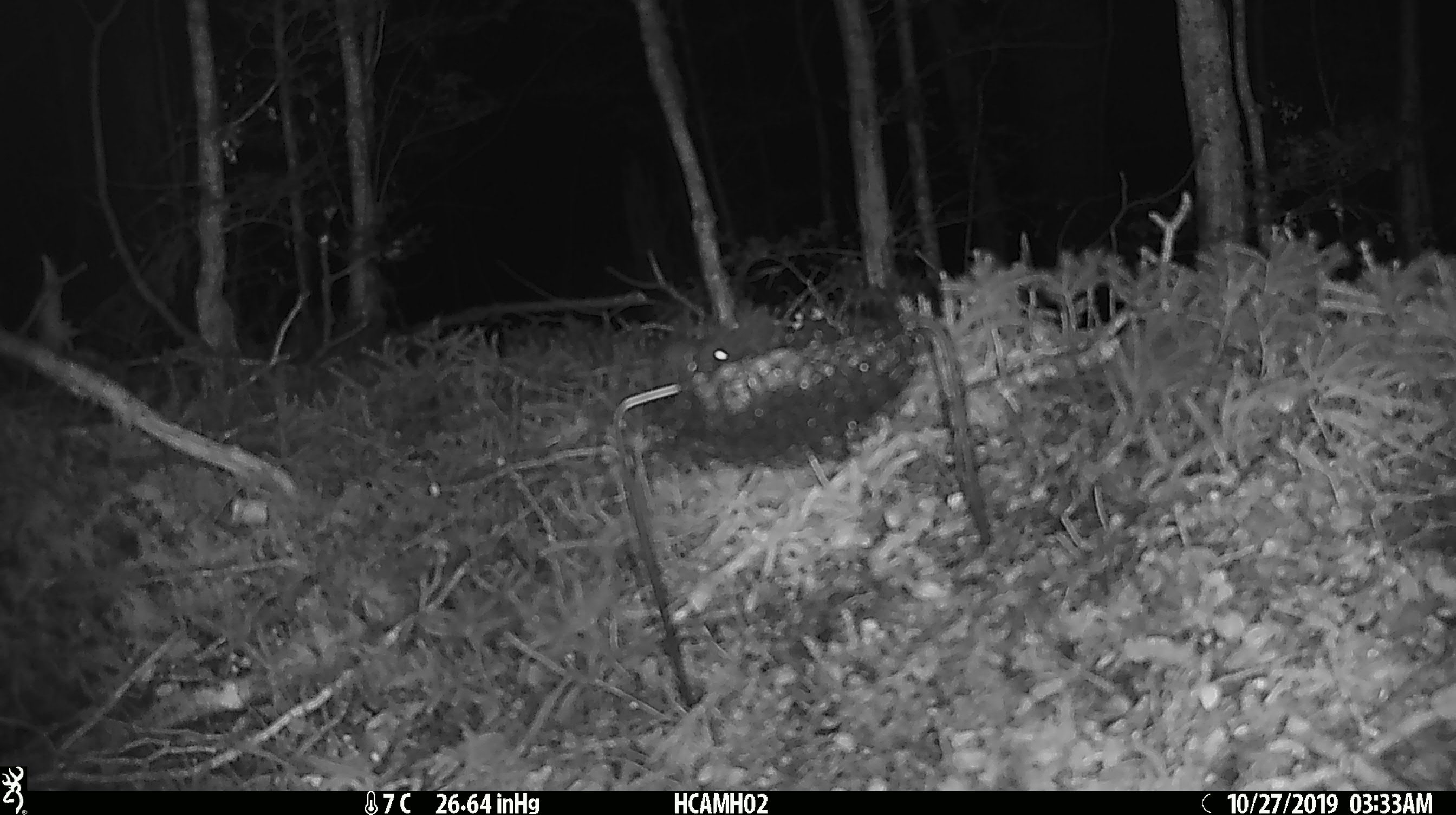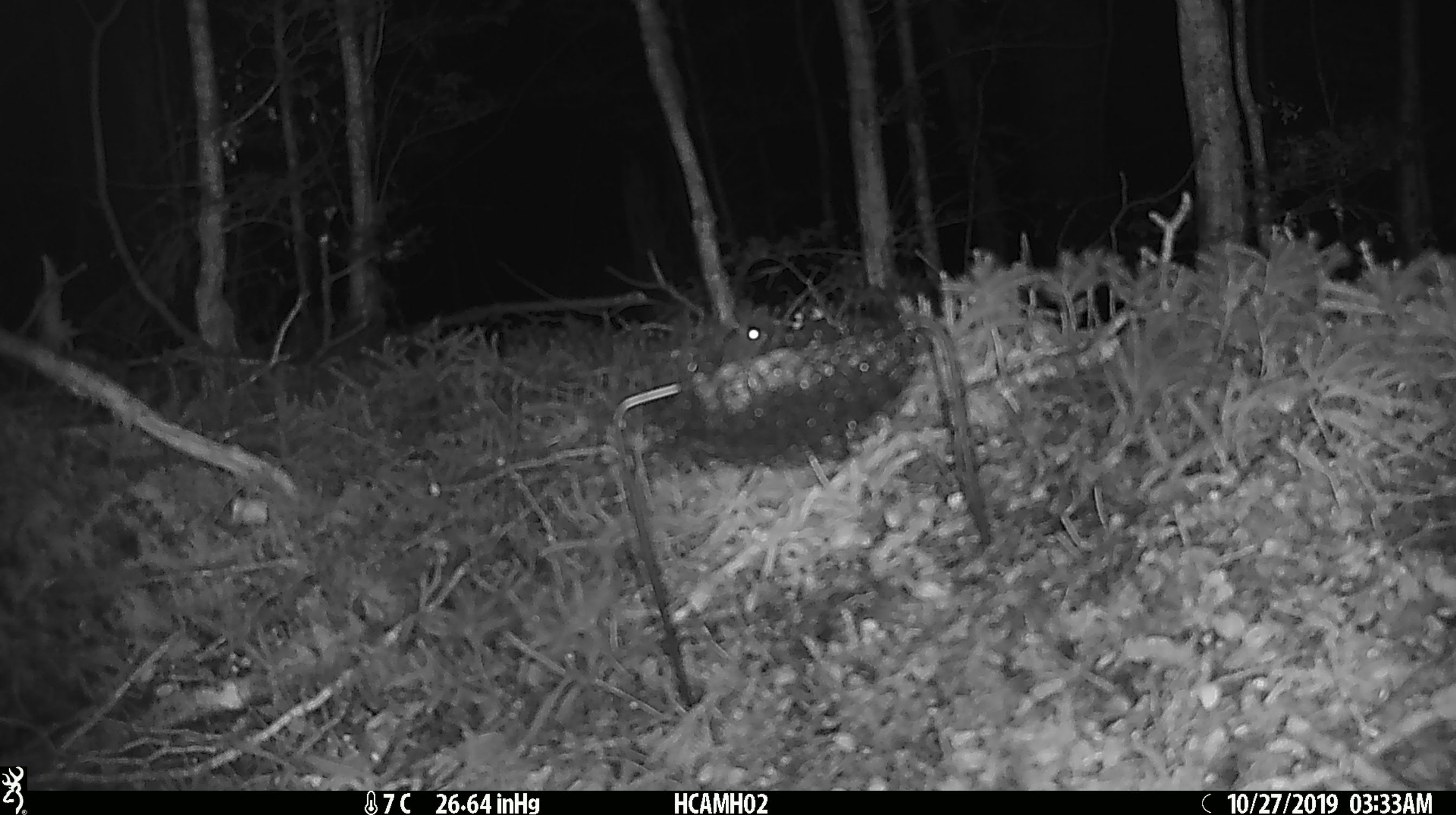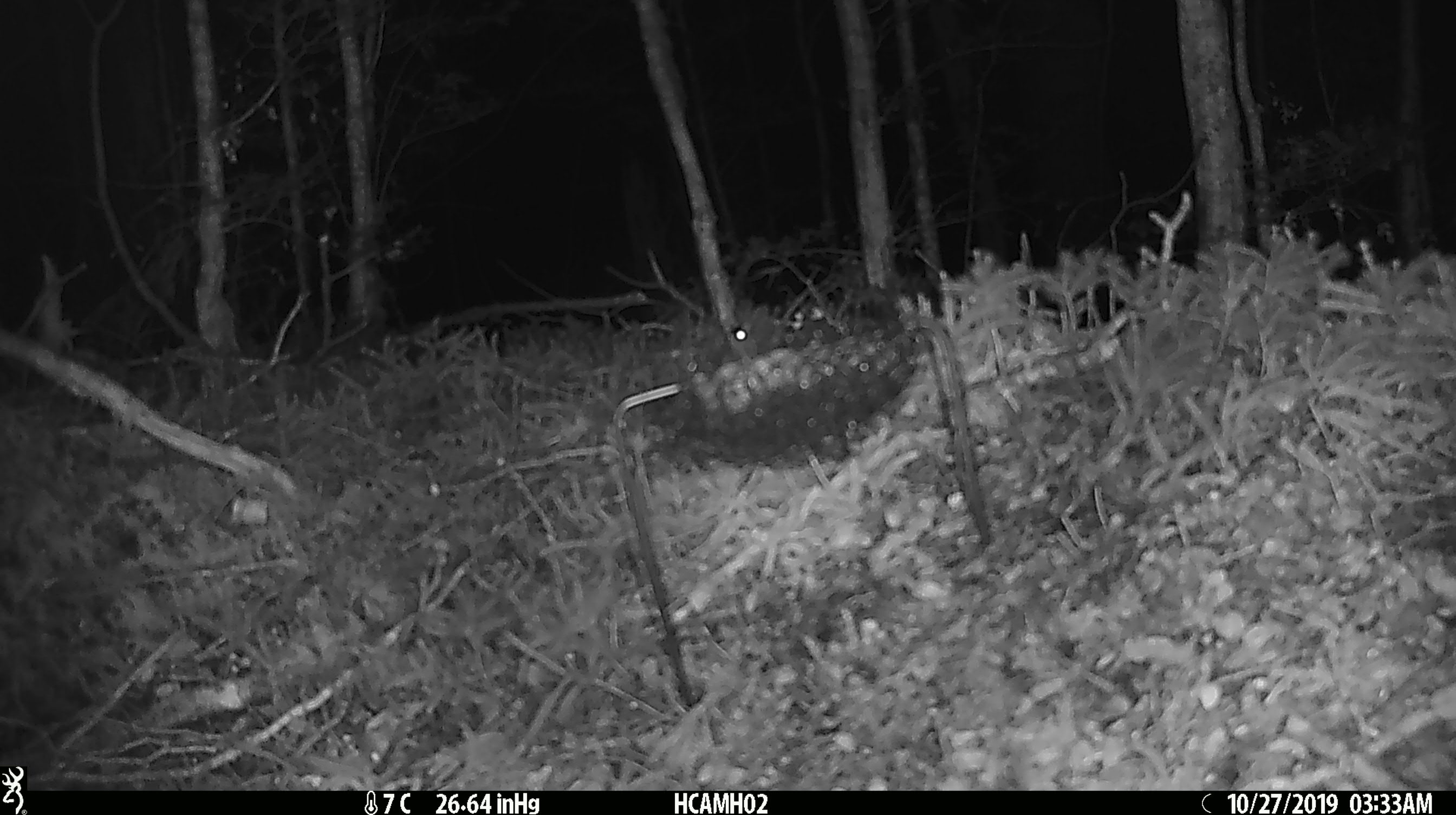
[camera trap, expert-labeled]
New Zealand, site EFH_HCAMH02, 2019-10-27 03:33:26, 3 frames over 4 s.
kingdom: Animalia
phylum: Chordata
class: Mammalia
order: Rodentia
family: Muridae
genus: Mus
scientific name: Mus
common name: mouse